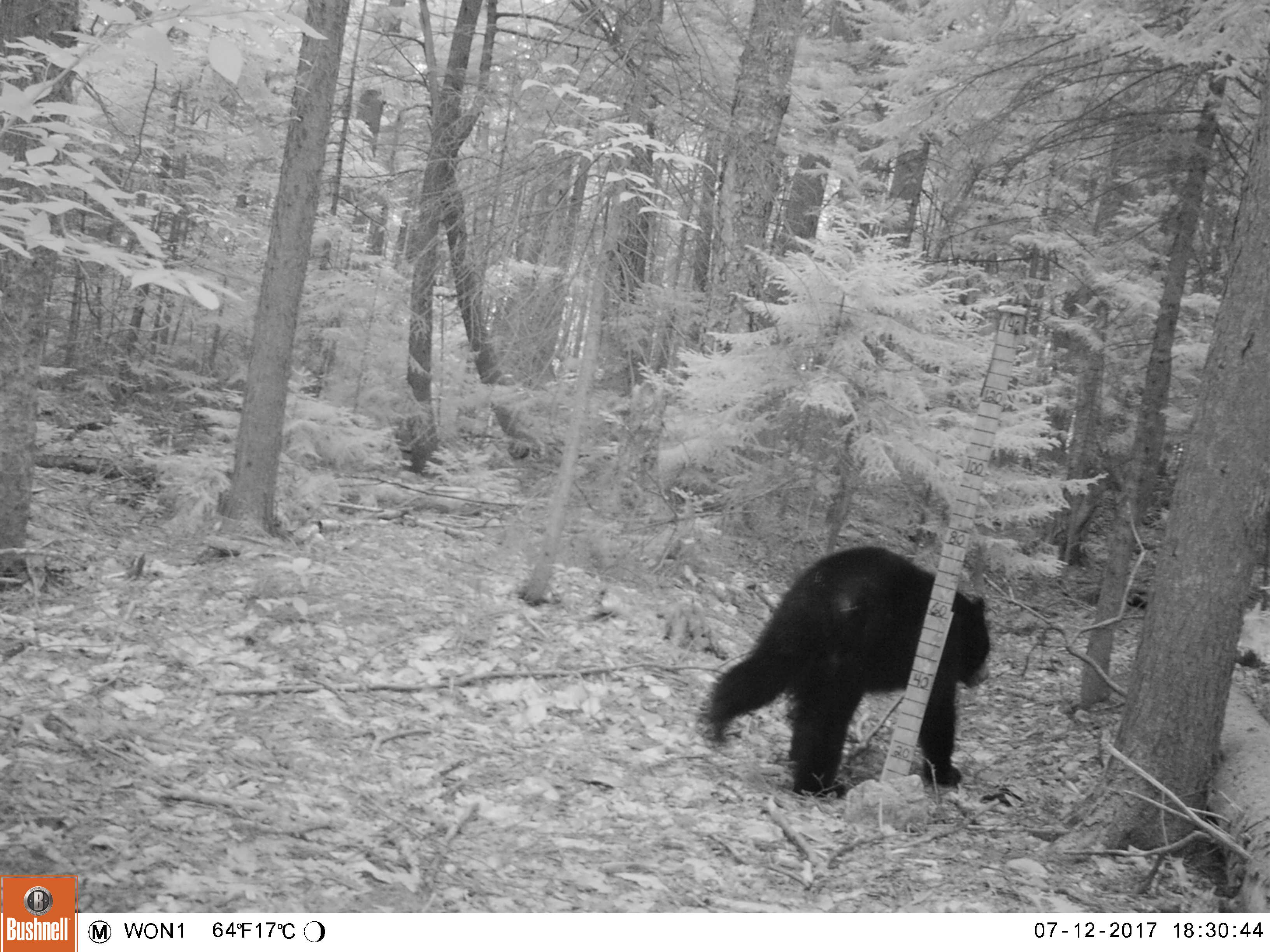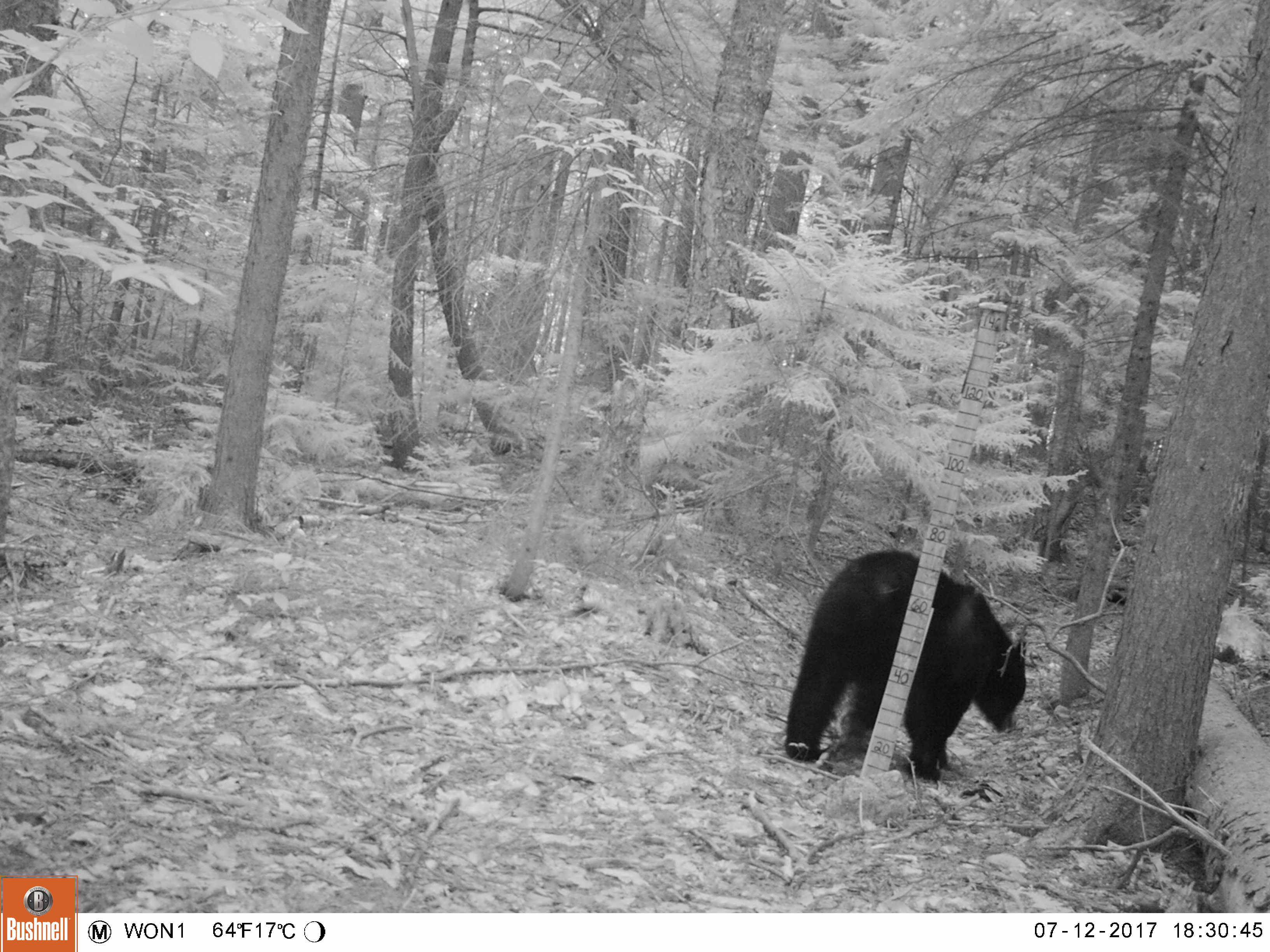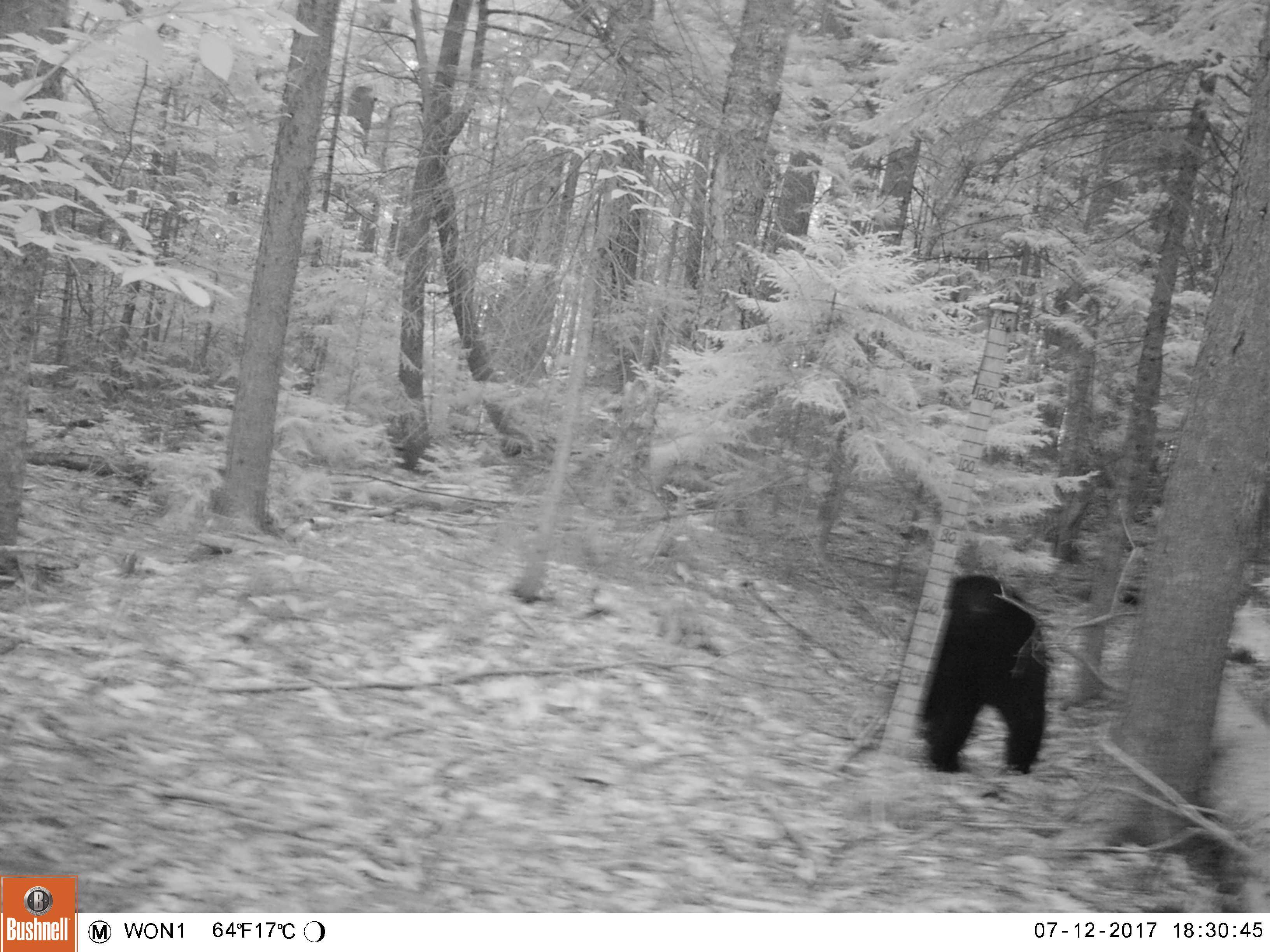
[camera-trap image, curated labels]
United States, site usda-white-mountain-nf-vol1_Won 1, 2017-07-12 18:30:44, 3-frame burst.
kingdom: Animalia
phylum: Chordata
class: Mammalia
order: Carnivora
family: Ursidae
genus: Ursus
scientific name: Ursus americanus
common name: black bear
Black bear (Ursus americanus).